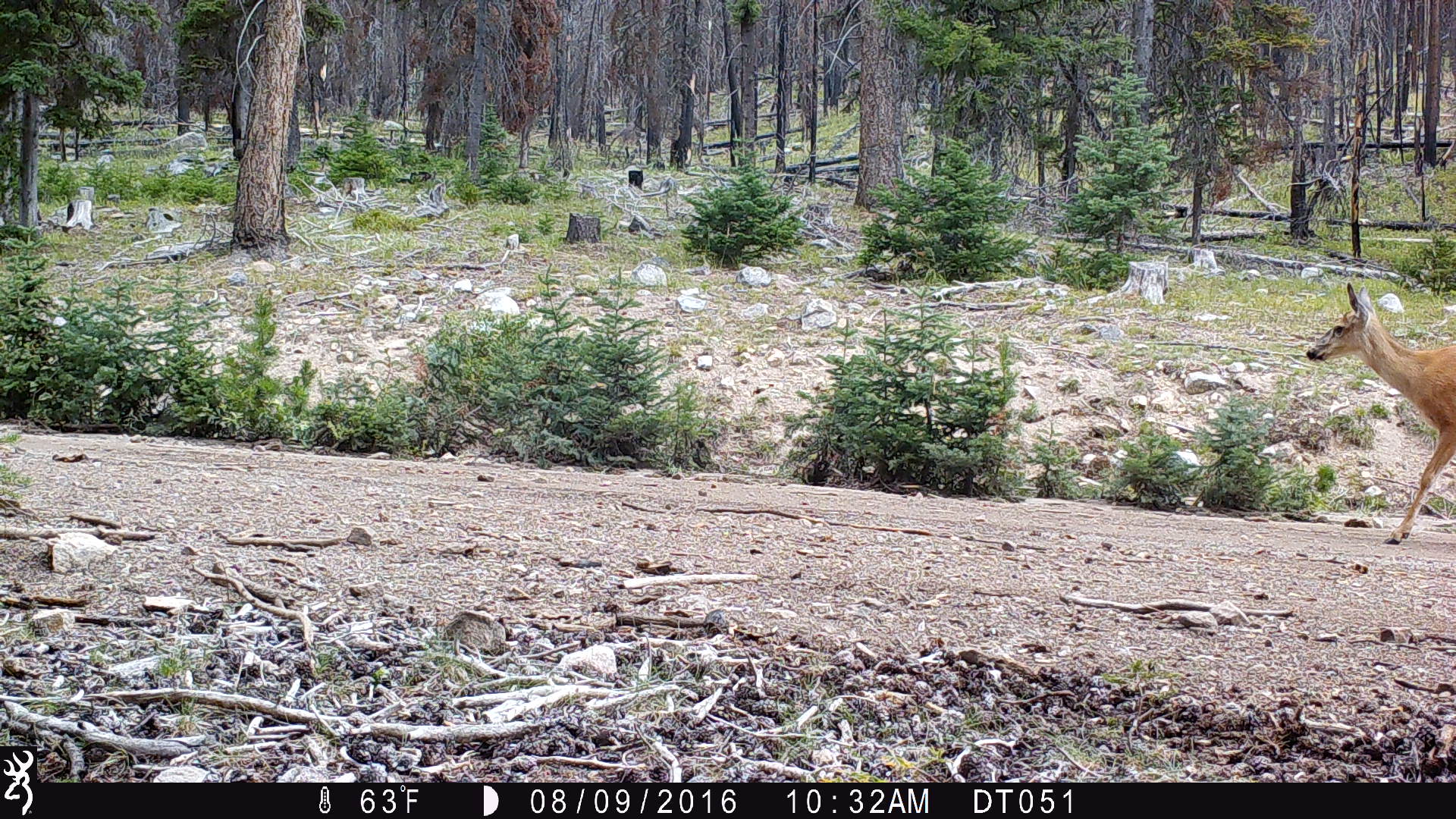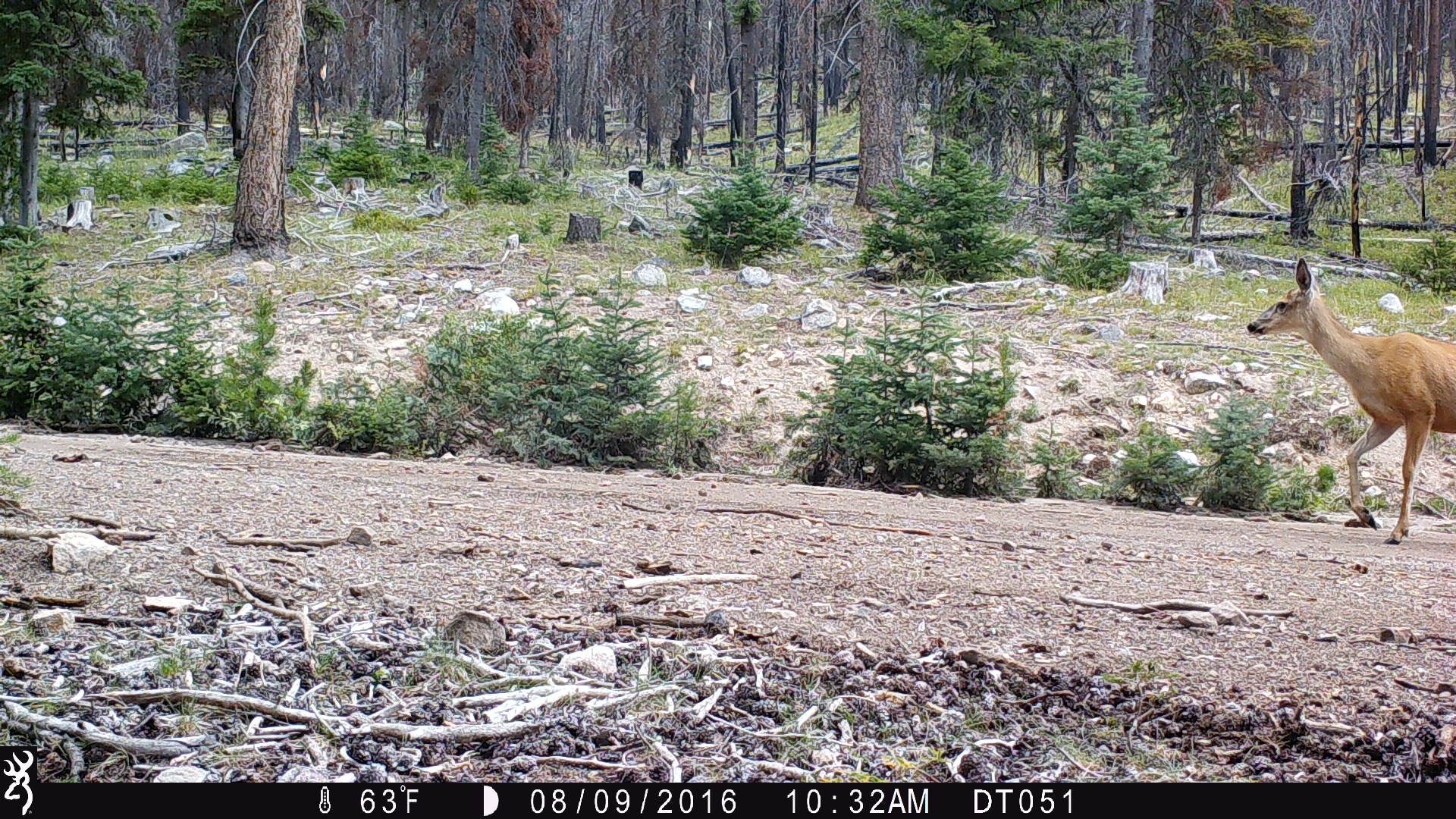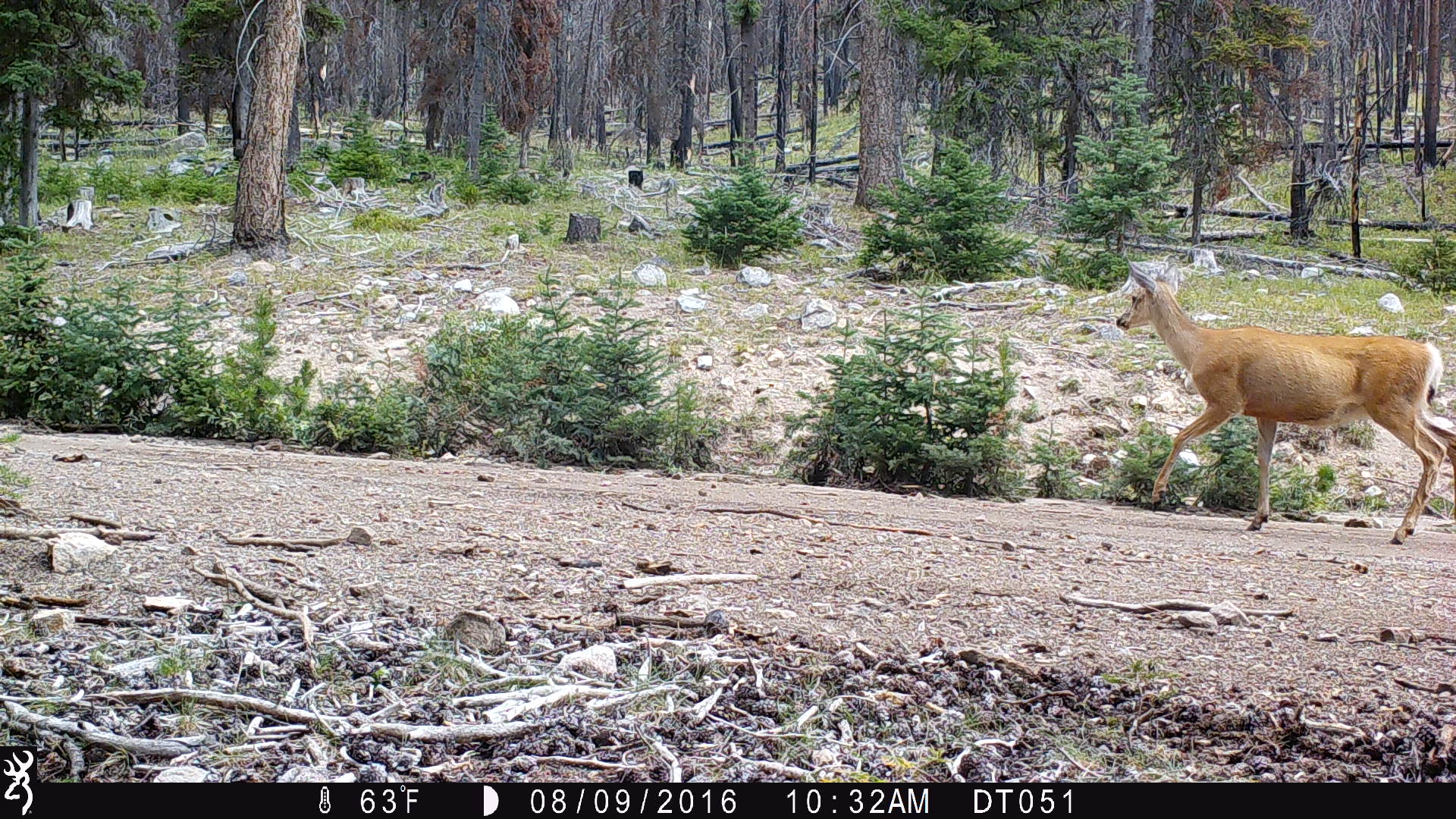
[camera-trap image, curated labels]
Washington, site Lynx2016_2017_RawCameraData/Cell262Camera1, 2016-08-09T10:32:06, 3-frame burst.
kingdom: Animalia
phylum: Chordata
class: Mammalia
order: Artiodactyla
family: Cervidae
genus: Odocoileus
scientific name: Odocoileus hemionus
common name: mule deer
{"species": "Odocoileus hemionus (mule deer)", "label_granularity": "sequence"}